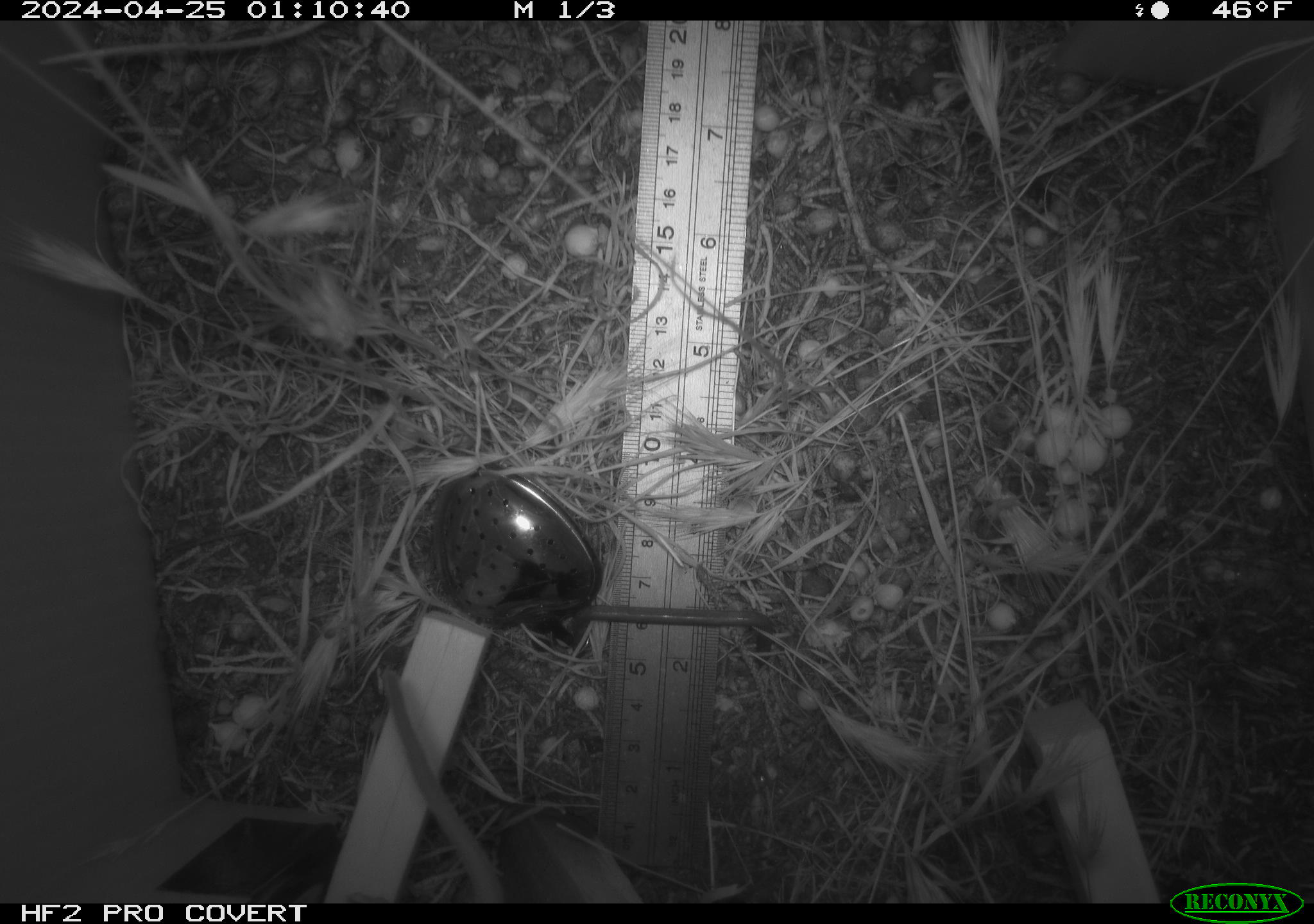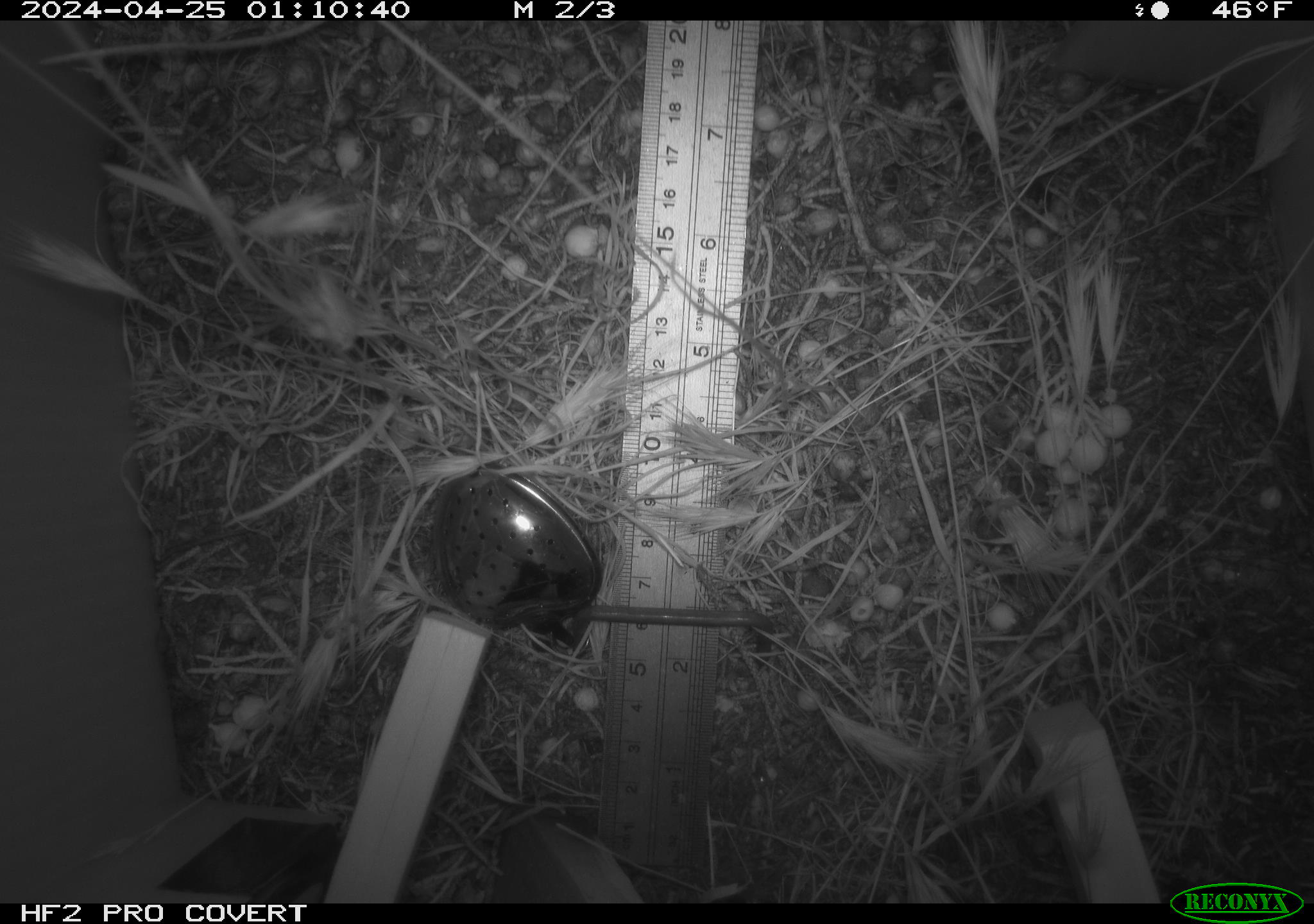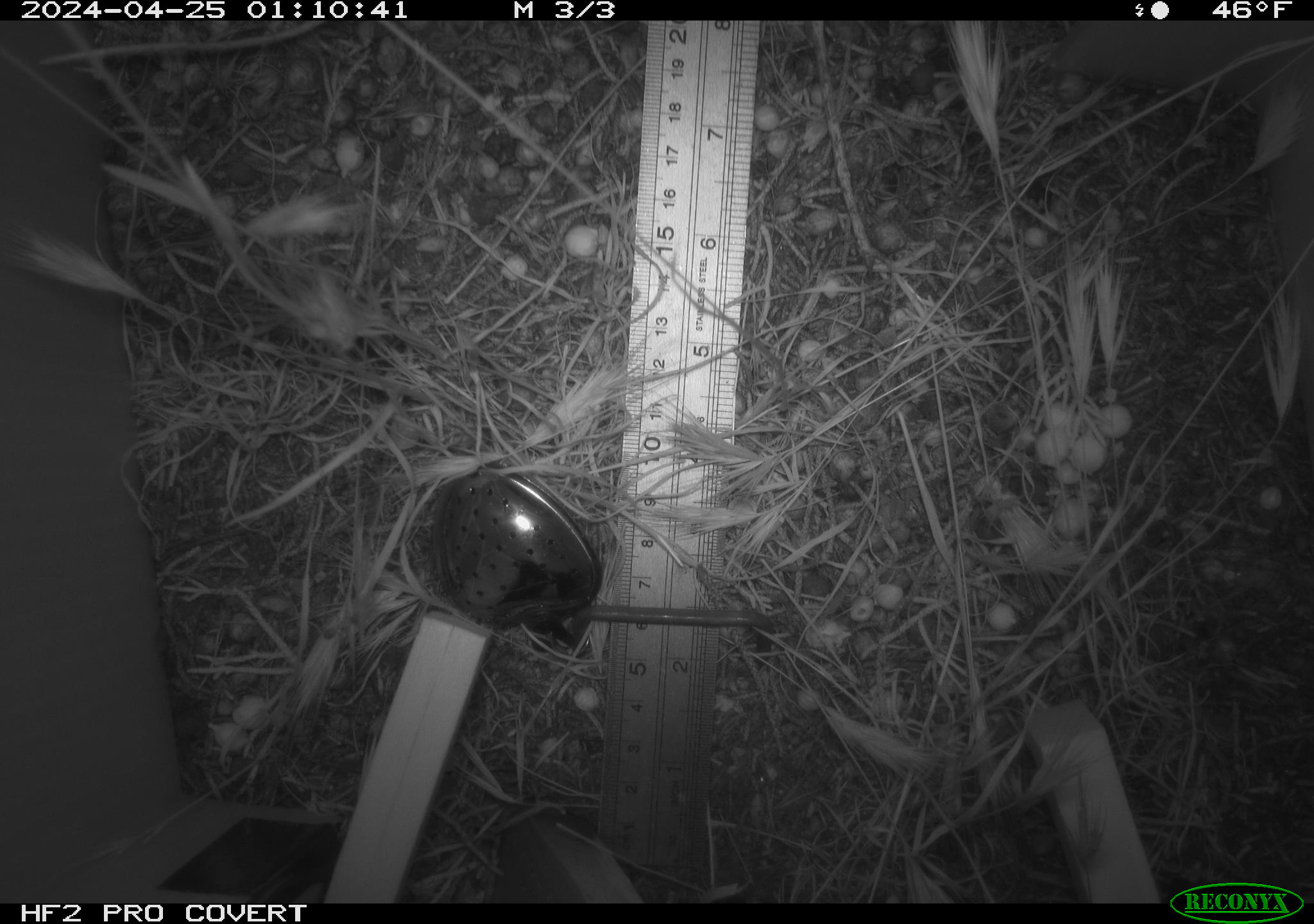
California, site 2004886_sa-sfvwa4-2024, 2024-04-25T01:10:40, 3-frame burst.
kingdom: Animalia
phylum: Chordata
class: Mammalia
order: Rodentia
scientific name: Rodentia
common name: mouse species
Mouse species (Rodentia).